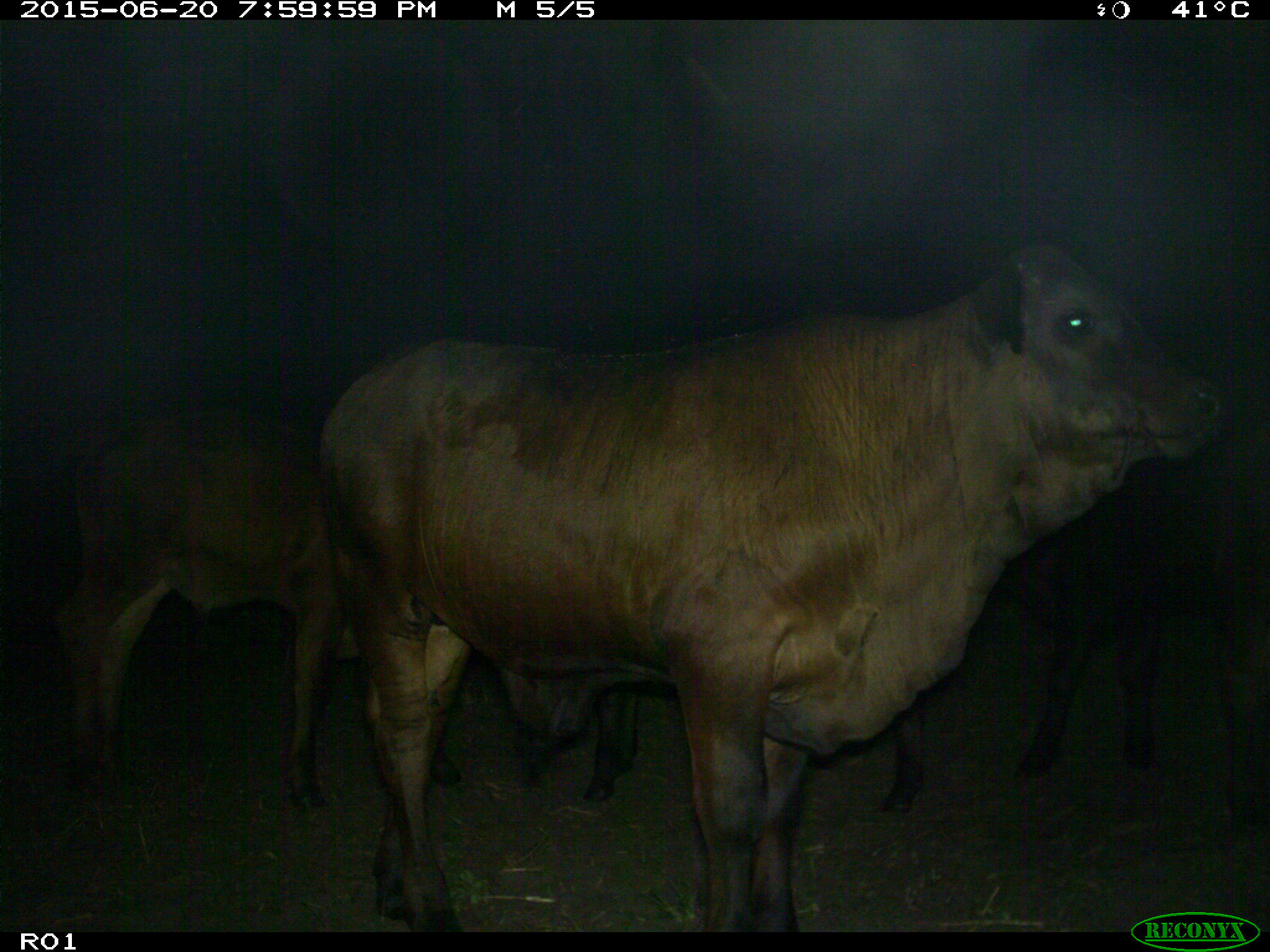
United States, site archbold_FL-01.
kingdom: Animalia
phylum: Chordata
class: Mammalia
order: Artiodactyla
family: Bovidae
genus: Bos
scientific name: Bos taurus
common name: domestic cow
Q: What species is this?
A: Bos taurus (domestic cow).